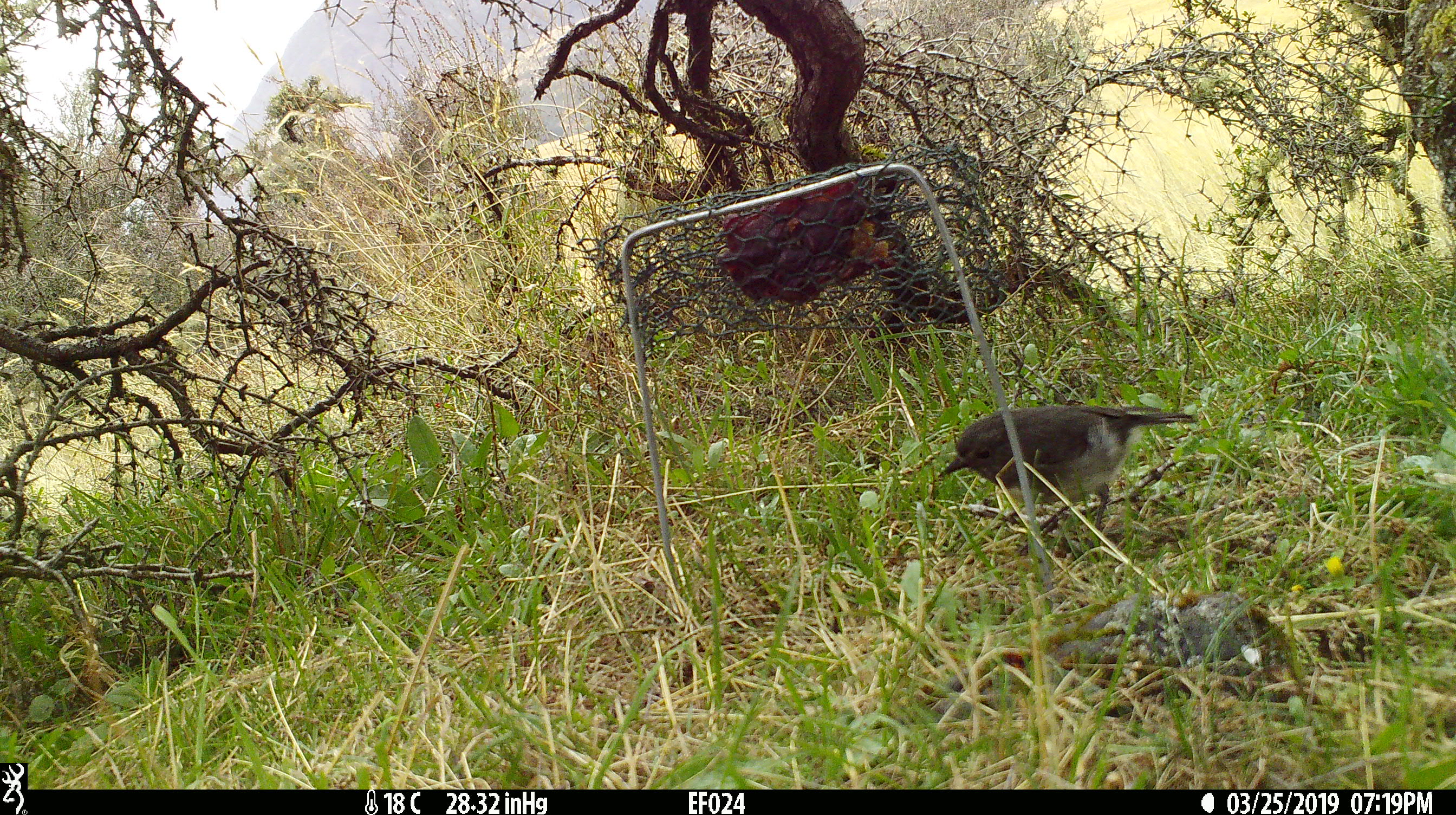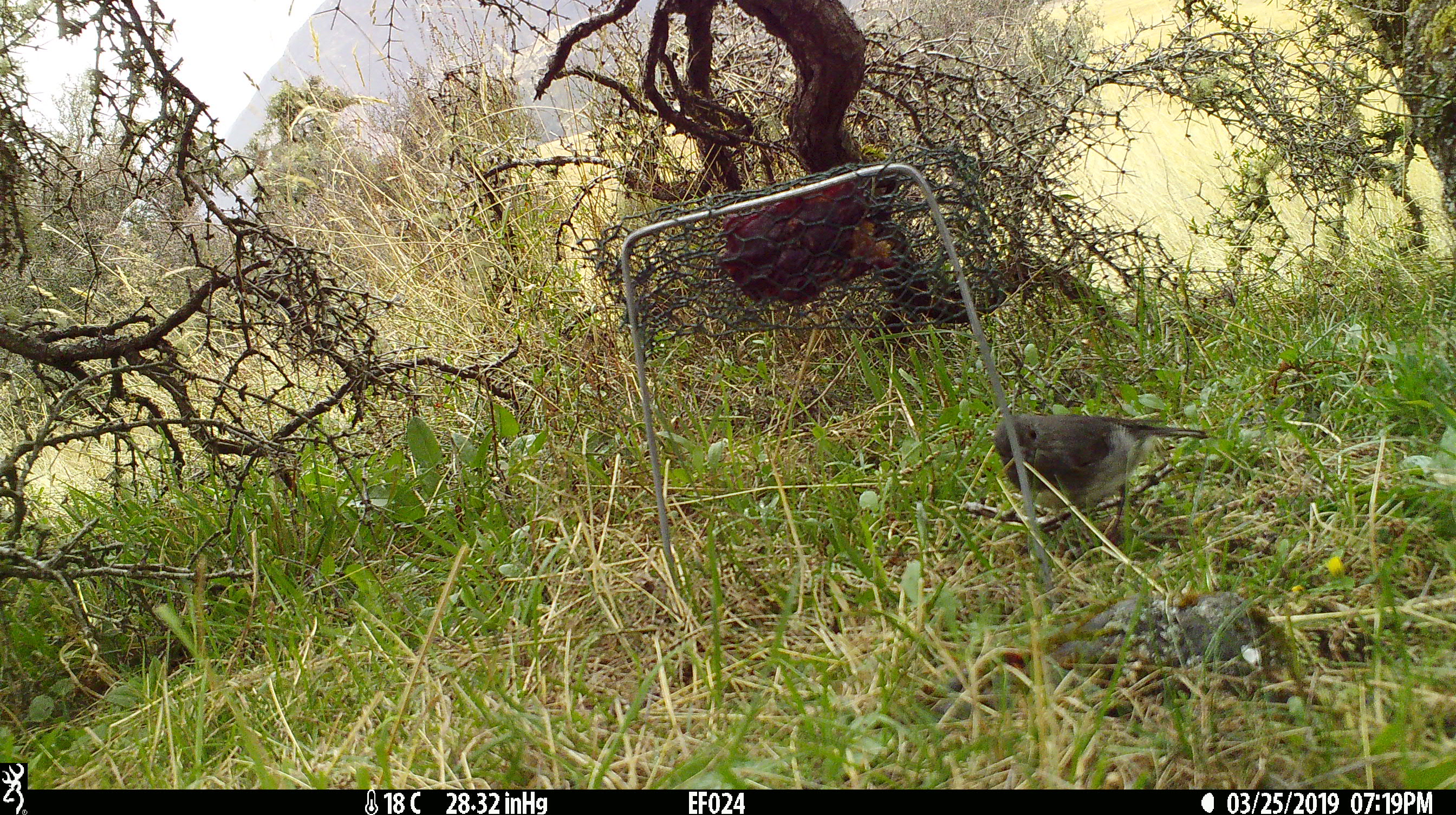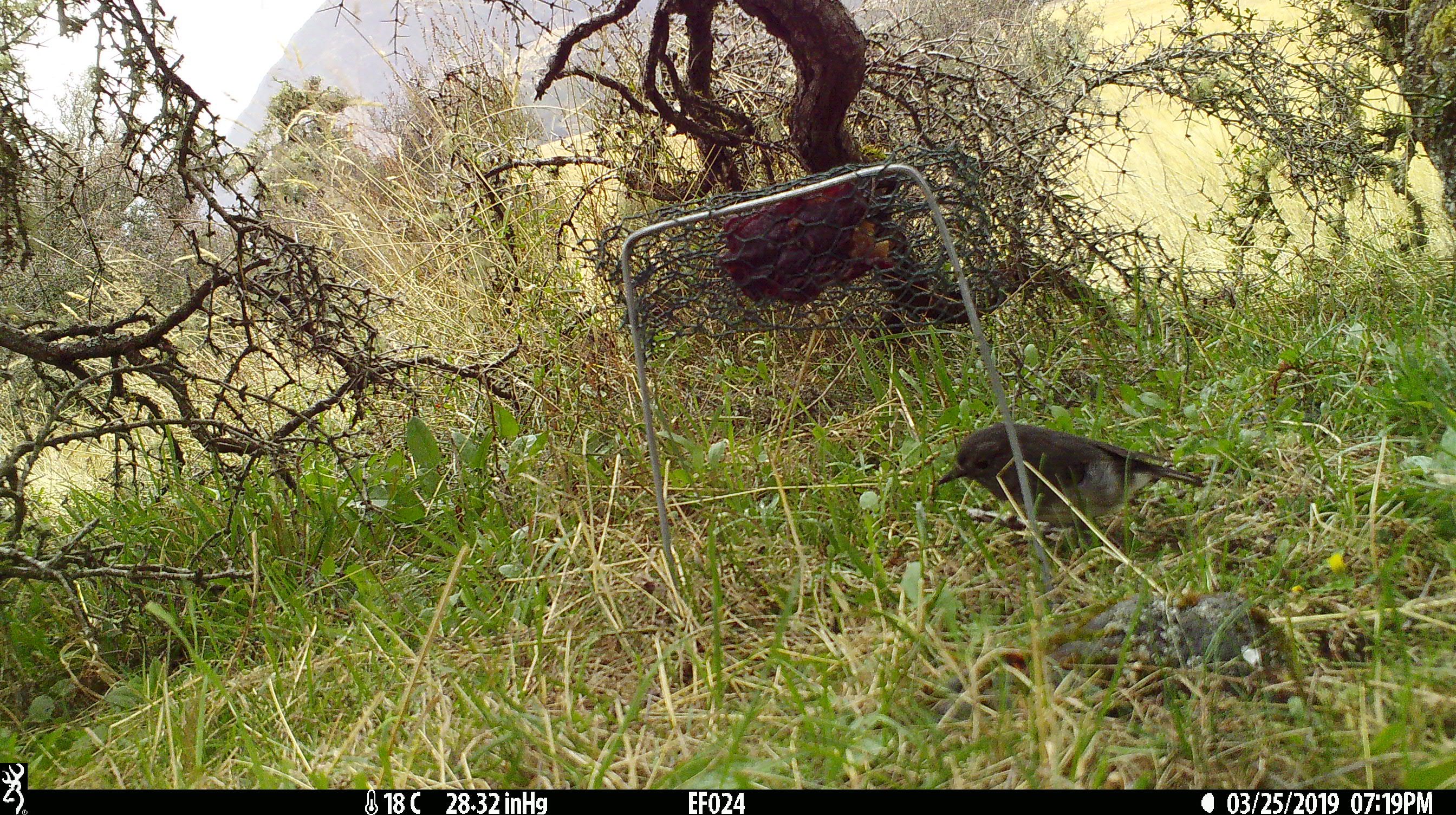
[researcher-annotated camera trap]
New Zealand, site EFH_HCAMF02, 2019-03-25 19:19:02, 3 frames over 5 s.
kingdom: Animalia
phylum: Chordata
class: Aves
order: Passeriformes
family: Petroicidae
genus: Petroica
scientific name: Petroica australis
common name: new zealand robin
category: robin